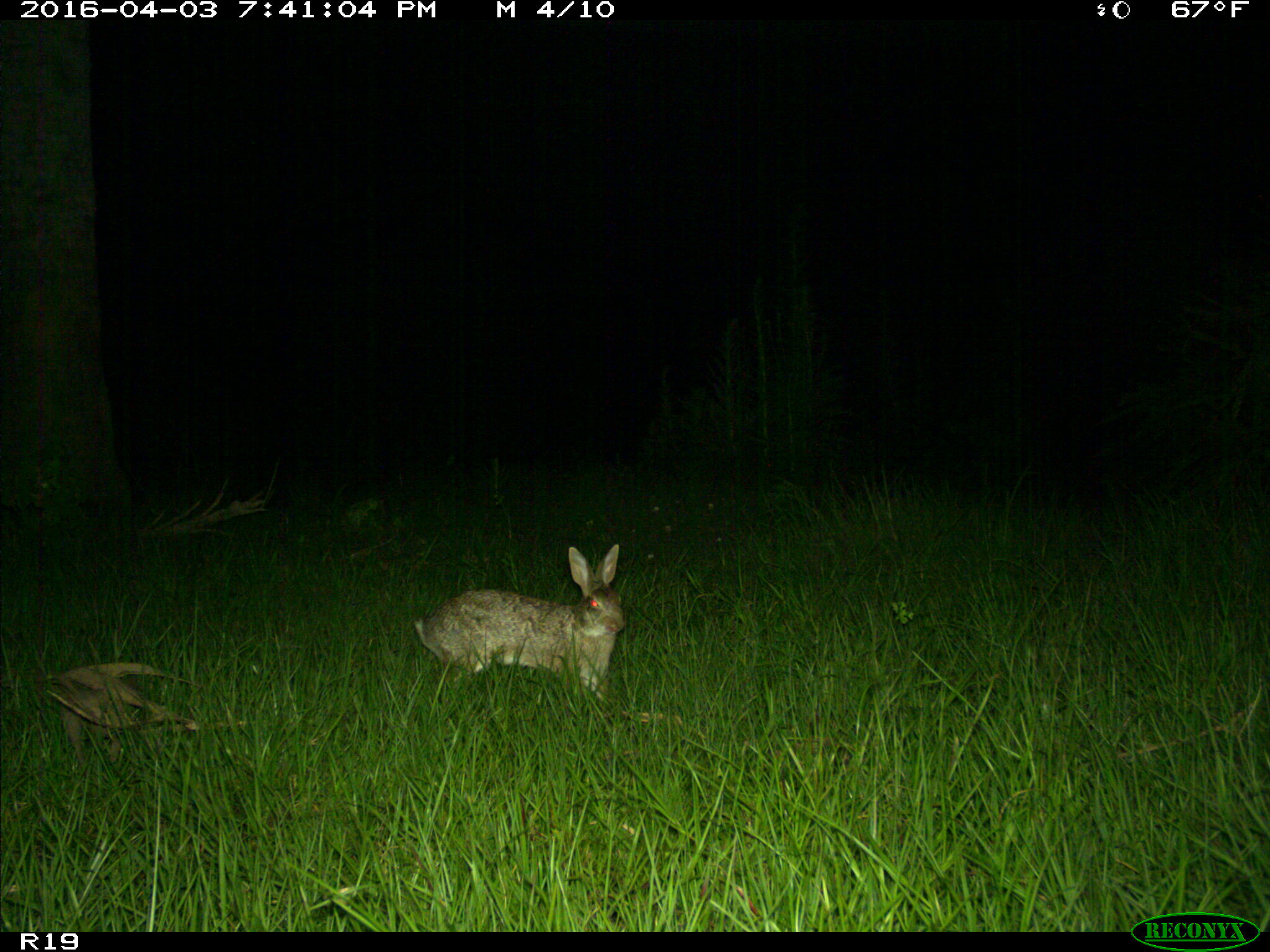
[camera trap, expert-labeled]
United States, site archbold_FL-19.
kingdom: Animalia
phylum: Chordata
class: Mammalia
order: Lagomorpha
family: Leporidae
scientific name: Leporidae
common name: rabbits and hares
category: unidentified rabbit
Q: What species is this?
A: Unidentified rabbit (rabbits and hares) (Leporidae).